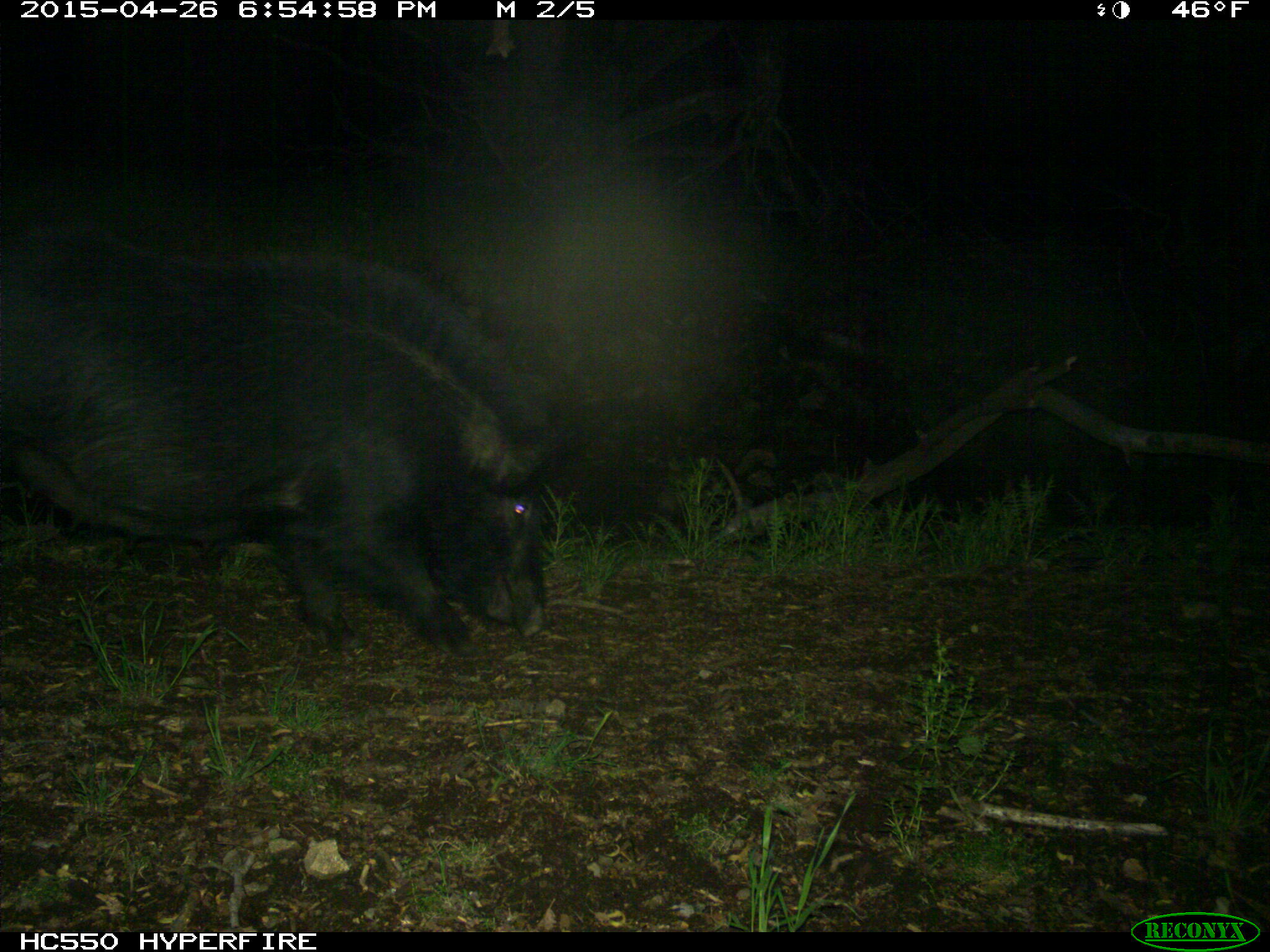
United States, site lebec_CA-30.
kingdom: Animalia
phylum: Chordata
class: Mammalia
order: Artiodactyla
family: Suidae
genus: Sus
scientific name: Sus scrofa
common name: wild boar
Sus scrofa (wild boar).